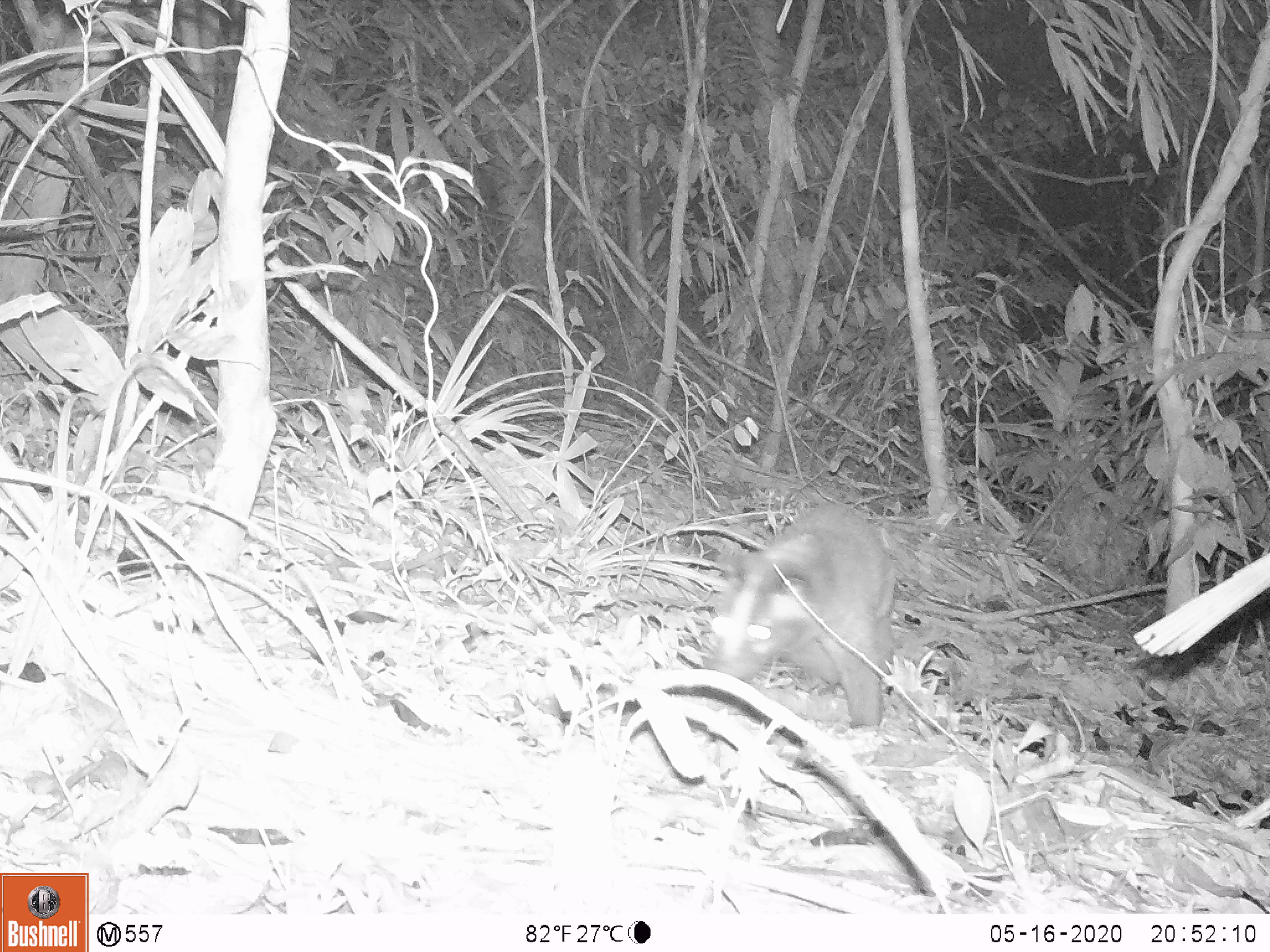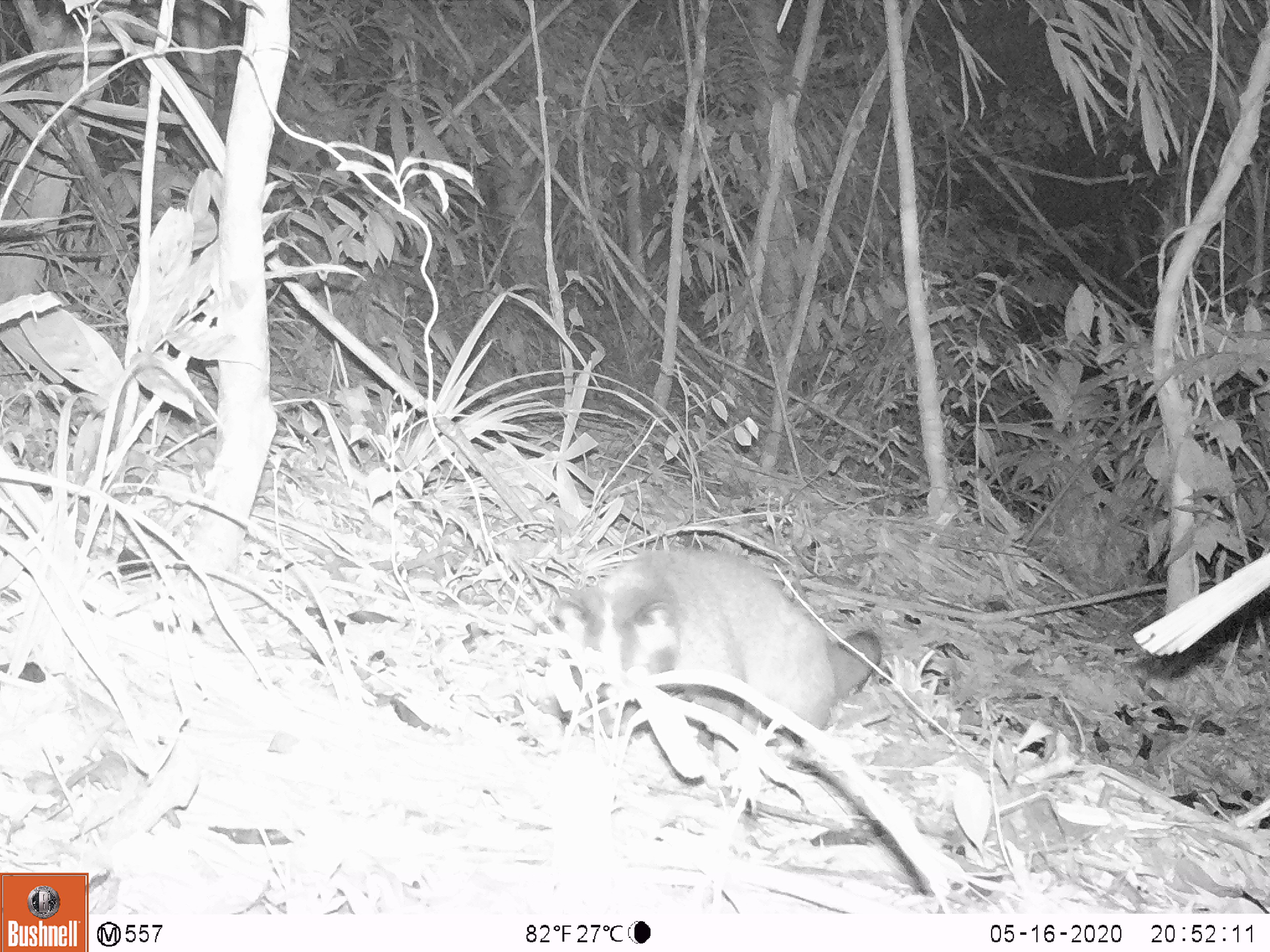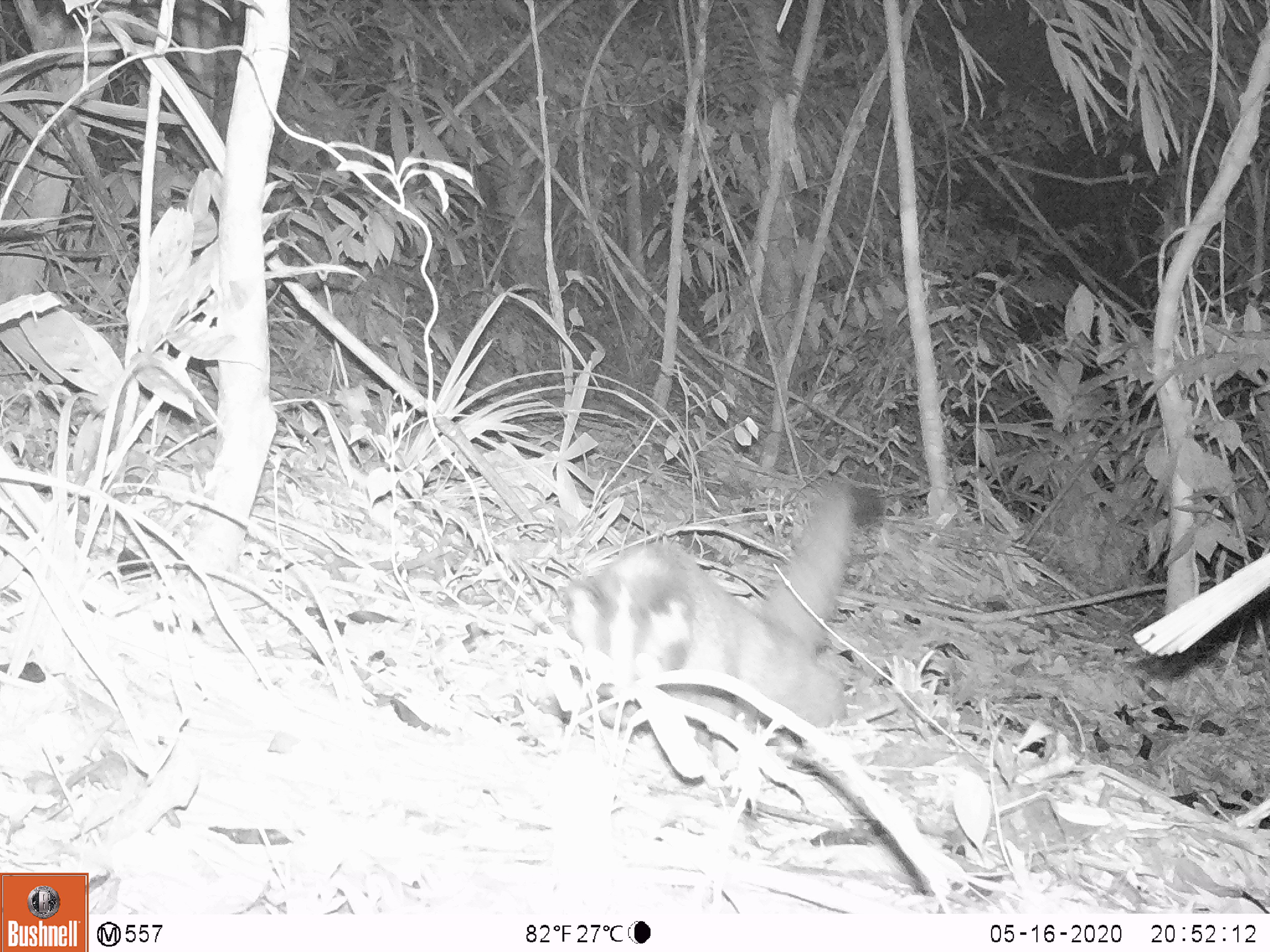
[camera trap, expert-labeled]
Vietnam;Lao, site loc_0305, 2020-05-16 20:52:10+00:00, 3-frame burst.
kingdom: Animalia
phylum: Chordata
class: Mammalia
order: Carnivora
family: Viverridae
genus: Paguma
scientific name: Paguma larvata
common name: masked palm civet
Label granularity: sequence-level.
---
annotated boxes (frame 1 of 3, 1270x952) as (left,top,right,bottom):
masked palm civet: (710,501,894,728)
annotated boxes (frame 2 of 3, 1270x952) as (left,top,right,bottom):
masked palm civet: (552,548,881,752)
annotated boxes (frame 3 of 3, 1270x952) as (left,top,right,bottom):
masked palm civet: (564,479,854,750)